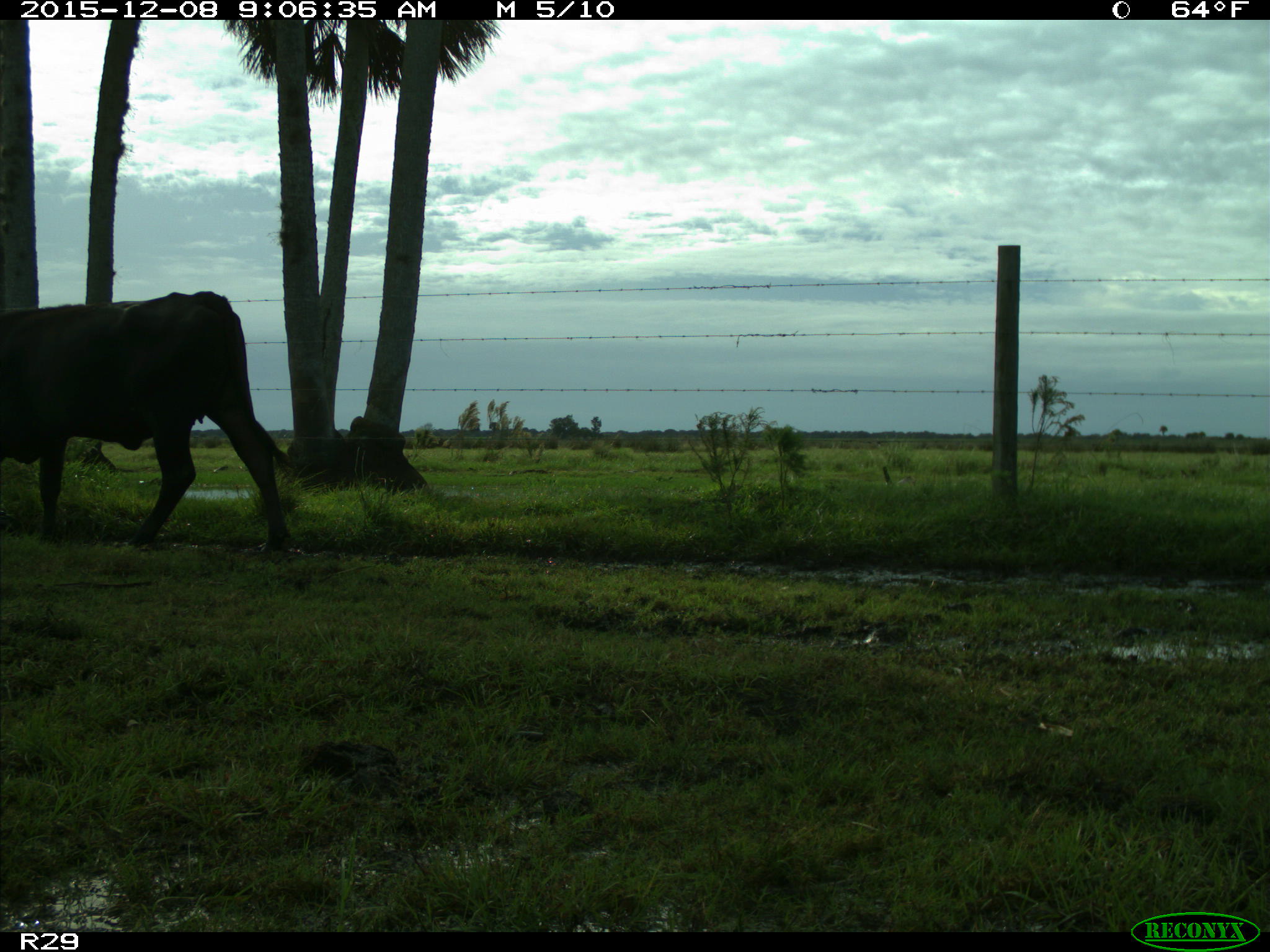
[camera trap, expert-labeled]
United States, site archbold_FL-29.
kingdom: Animalia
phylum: Chordata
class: Mammalia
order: Artiodactyla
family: Bovidae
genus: Bos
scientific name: Bos taurus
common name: domestic cow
Bos taurus (domestic cow).